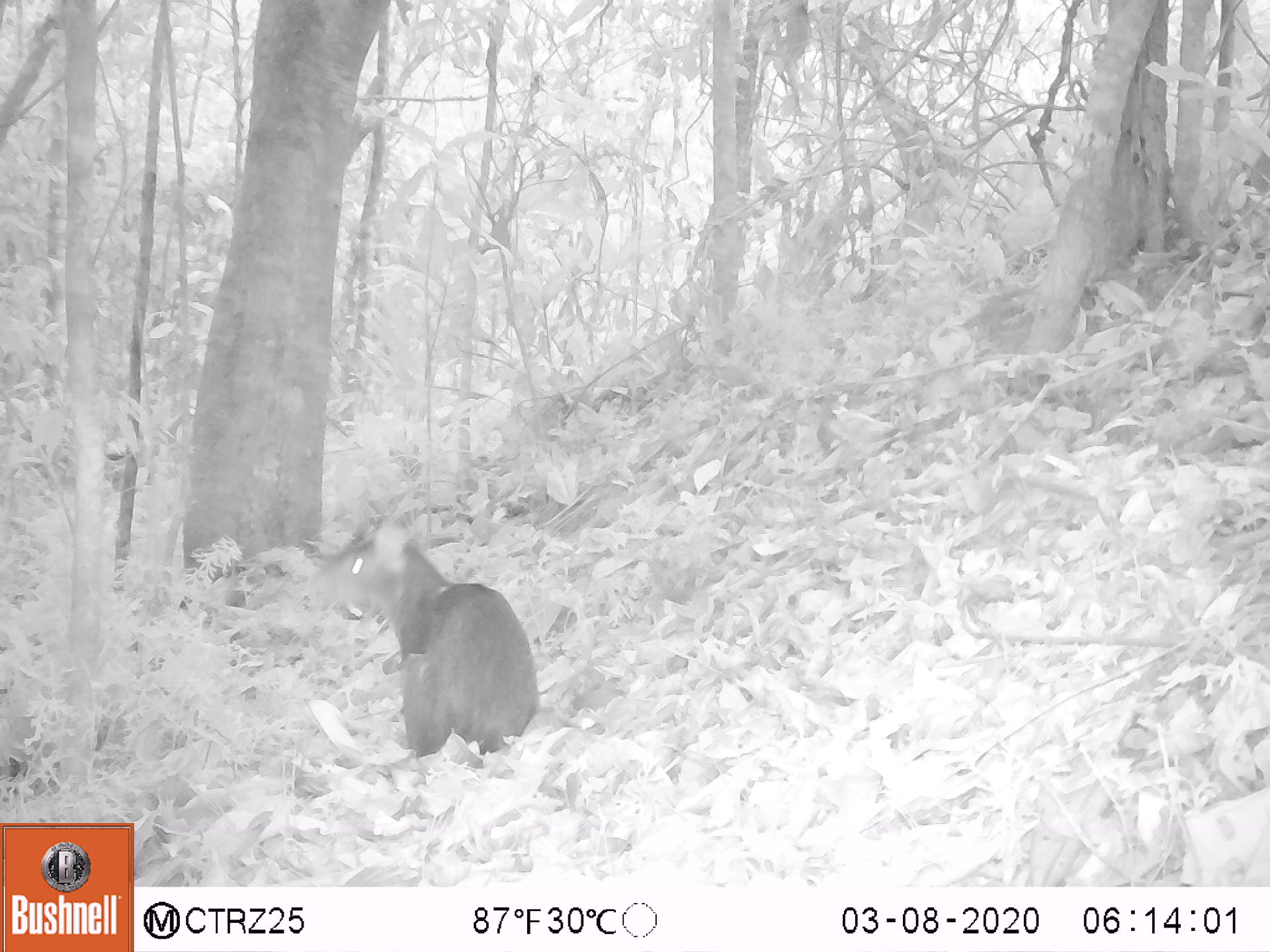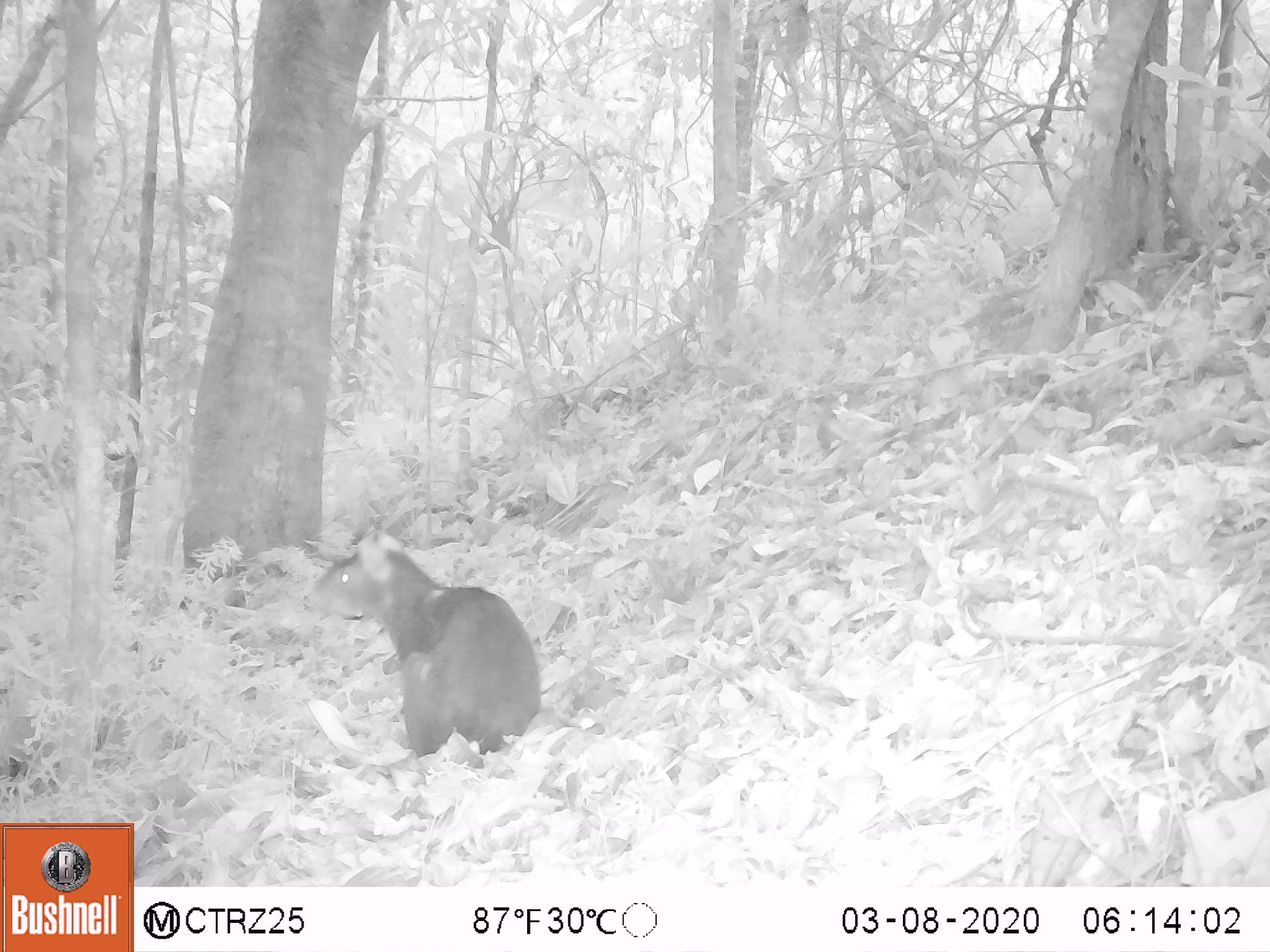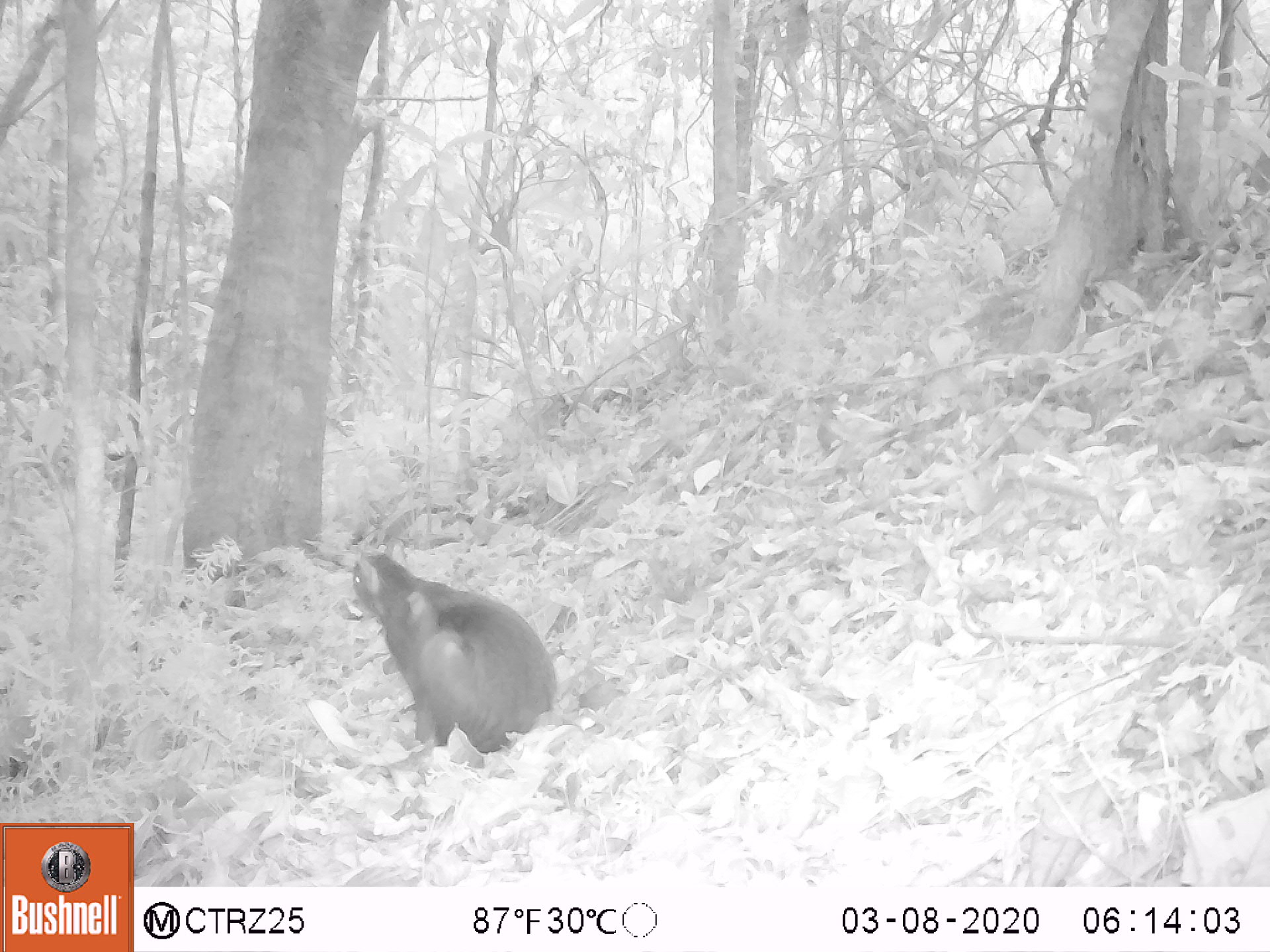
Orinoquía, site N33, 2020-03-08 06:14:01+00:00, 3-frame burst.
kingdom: Animalia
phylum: Chordata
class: Mammalia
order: Rodentia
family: Dasyproctidae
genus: Dasyprocta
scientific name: Dasyprocta fuliginosa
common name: black agouti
Black agouti (Dasyprocta fuliginosa).